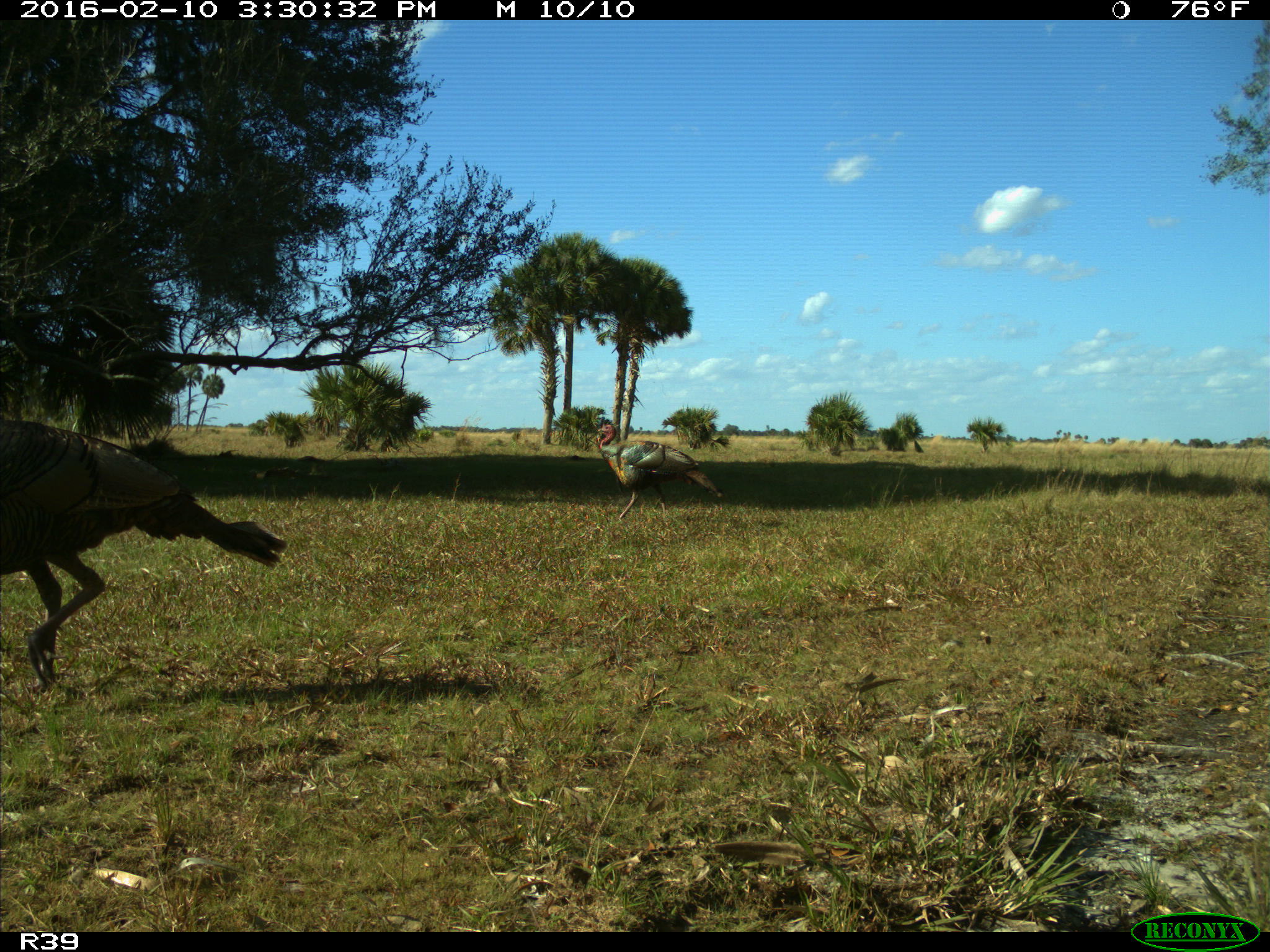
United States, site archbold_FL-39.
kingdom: Animalia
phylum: Chordata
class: Aves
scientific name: Aves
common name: birds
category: unidentified bird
Unidentified bird (birds) (Aves).